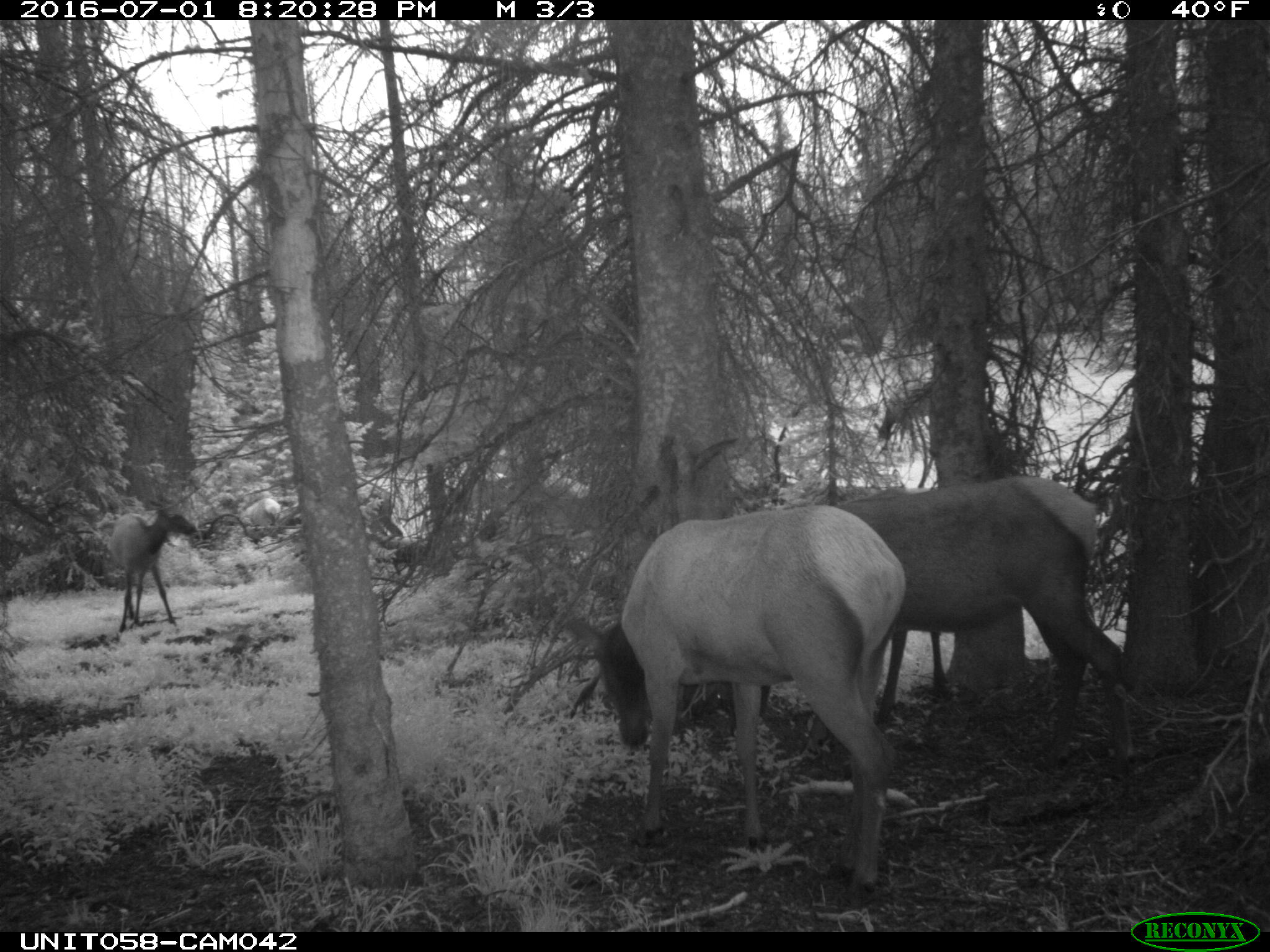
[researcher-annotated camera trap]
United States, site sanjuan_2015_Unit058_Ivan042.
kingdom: Animalia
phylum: Chordata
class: Mammalia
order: Artiodactyla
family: Cervidae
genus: Cervus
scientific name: Cervus elaphus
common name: red deer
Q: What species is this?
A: Cervus elaphus (red deer).